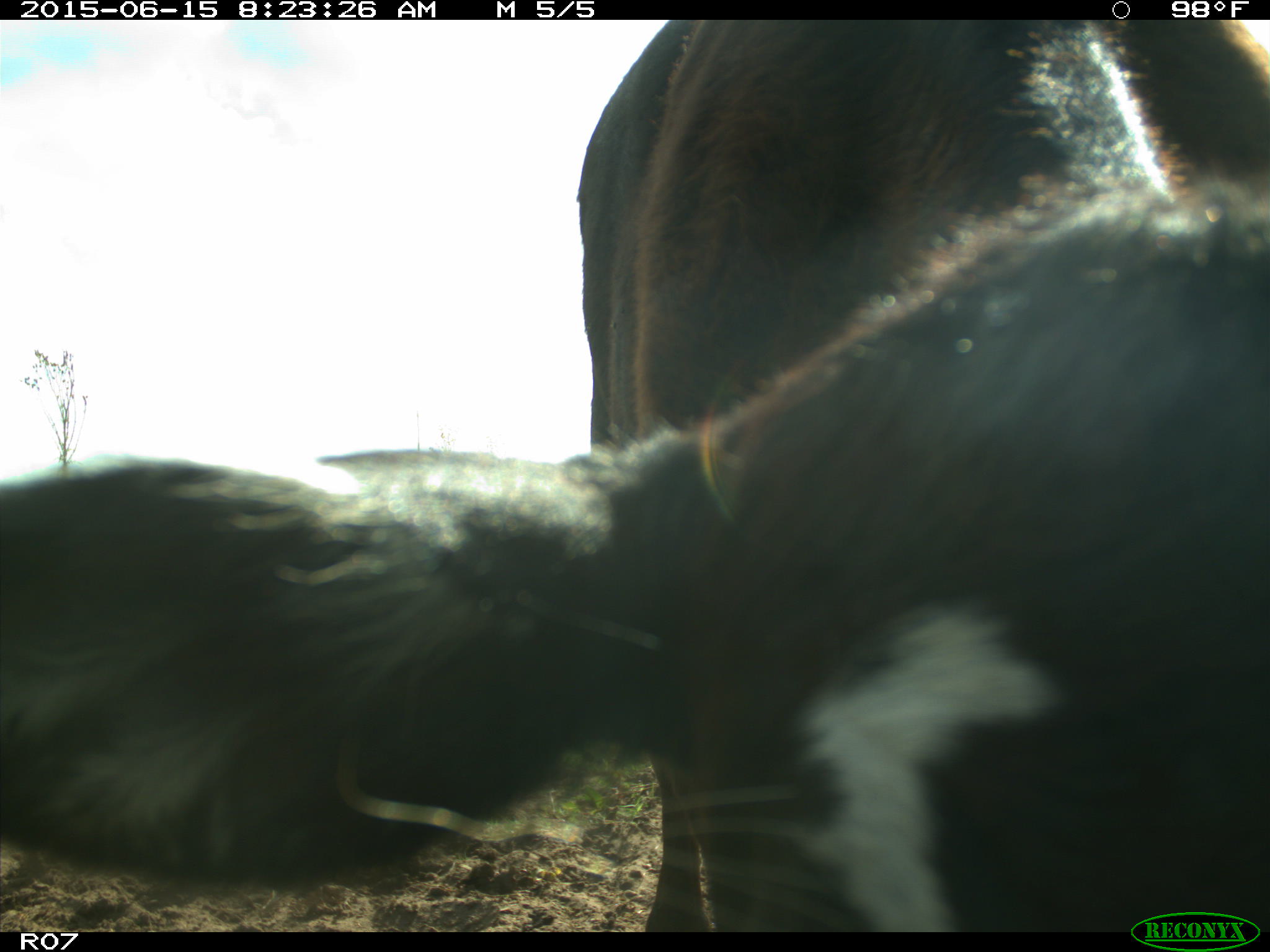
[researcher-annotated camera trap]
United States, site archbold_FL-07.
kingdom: Animalia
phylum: Chordata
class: Mammalia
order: Artiodactyla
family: Bovidae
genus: Bos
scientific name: Bos taurus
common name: domestic cow